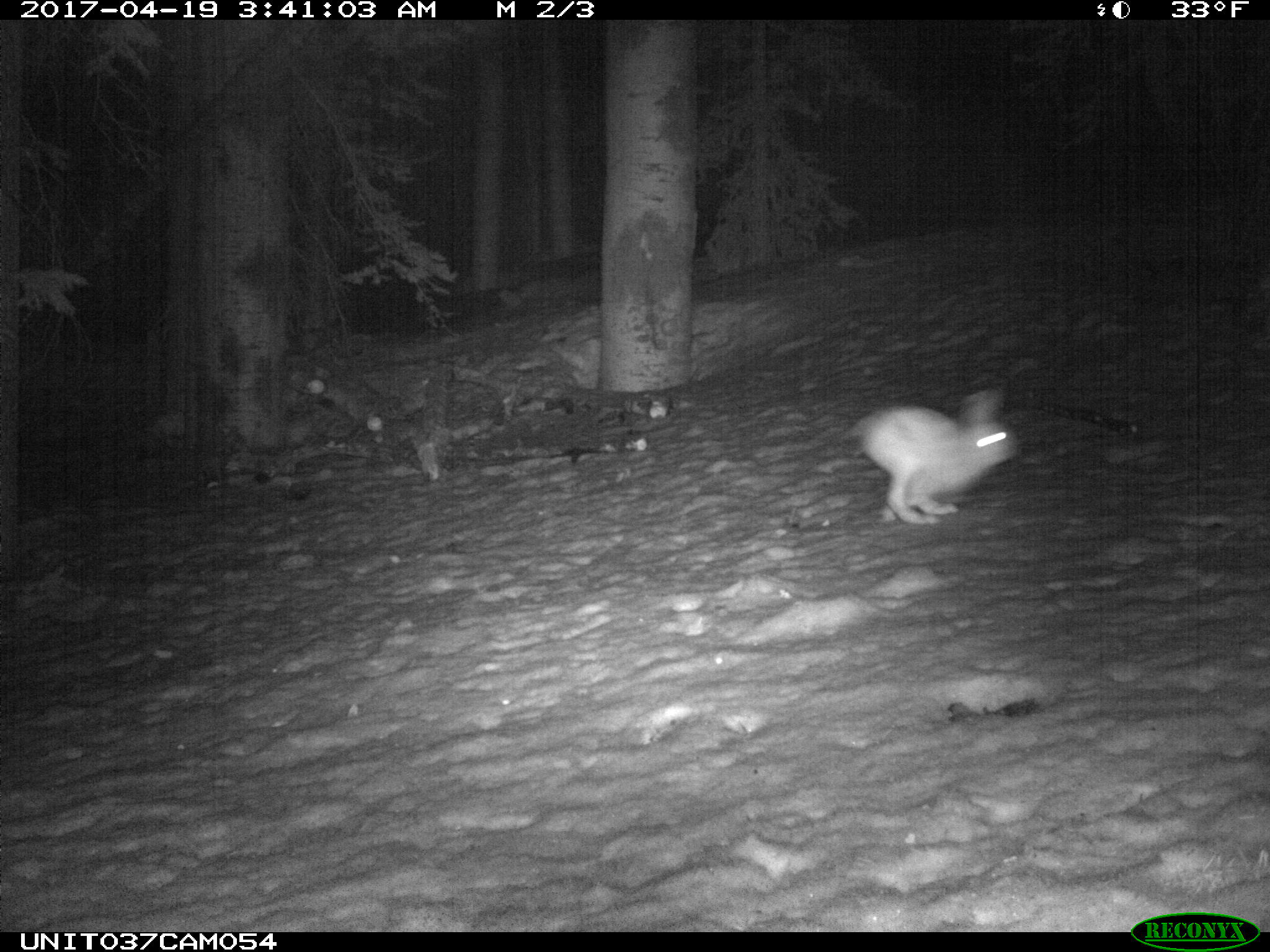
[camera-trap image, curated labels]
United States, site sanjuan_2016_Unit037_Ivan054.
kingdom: Animalia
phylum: Chordata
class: Mammalia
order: Lagomorpha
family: Leporidae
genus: Lepus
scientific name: Lepus americanus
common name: snowshoe hare